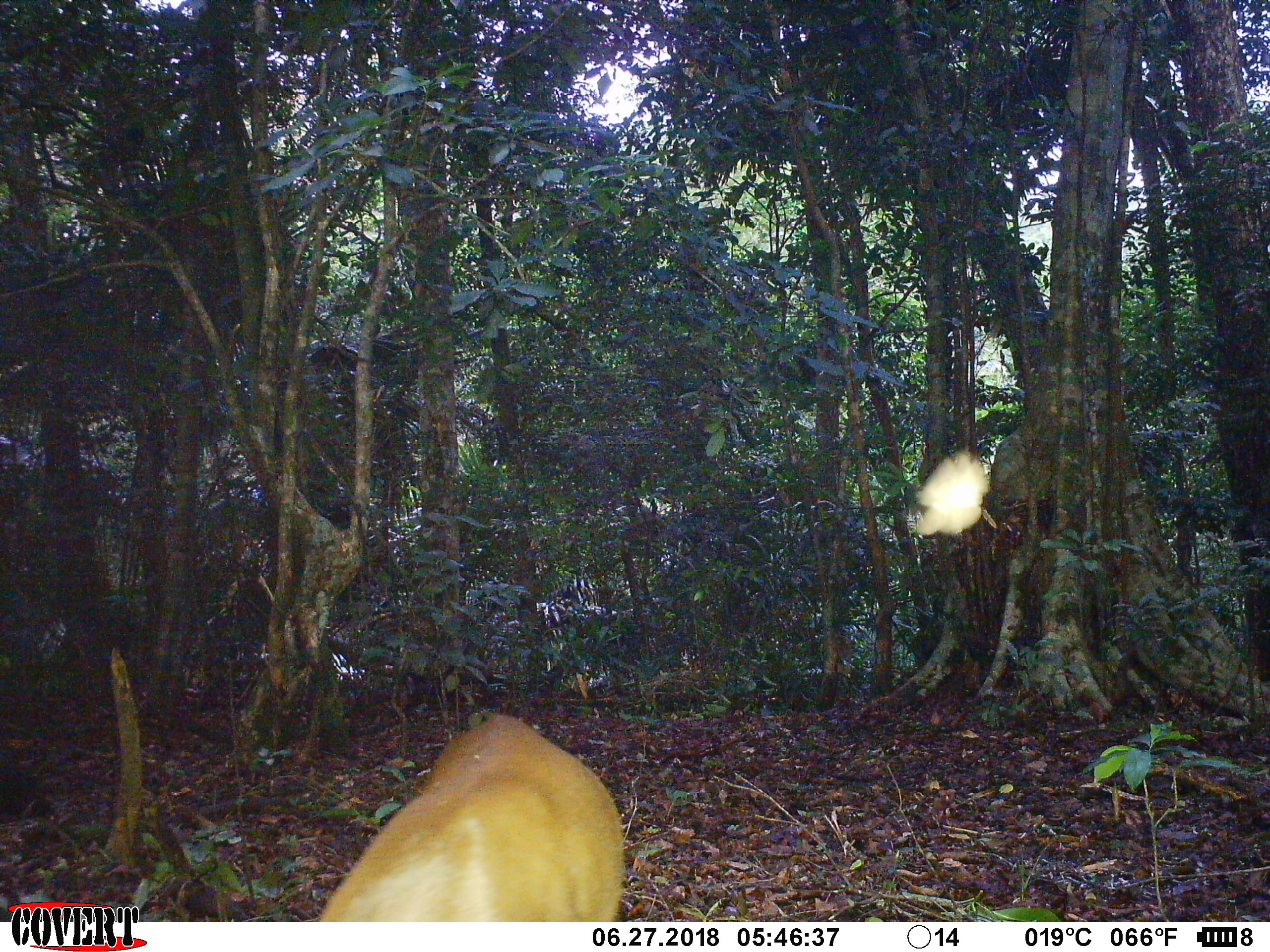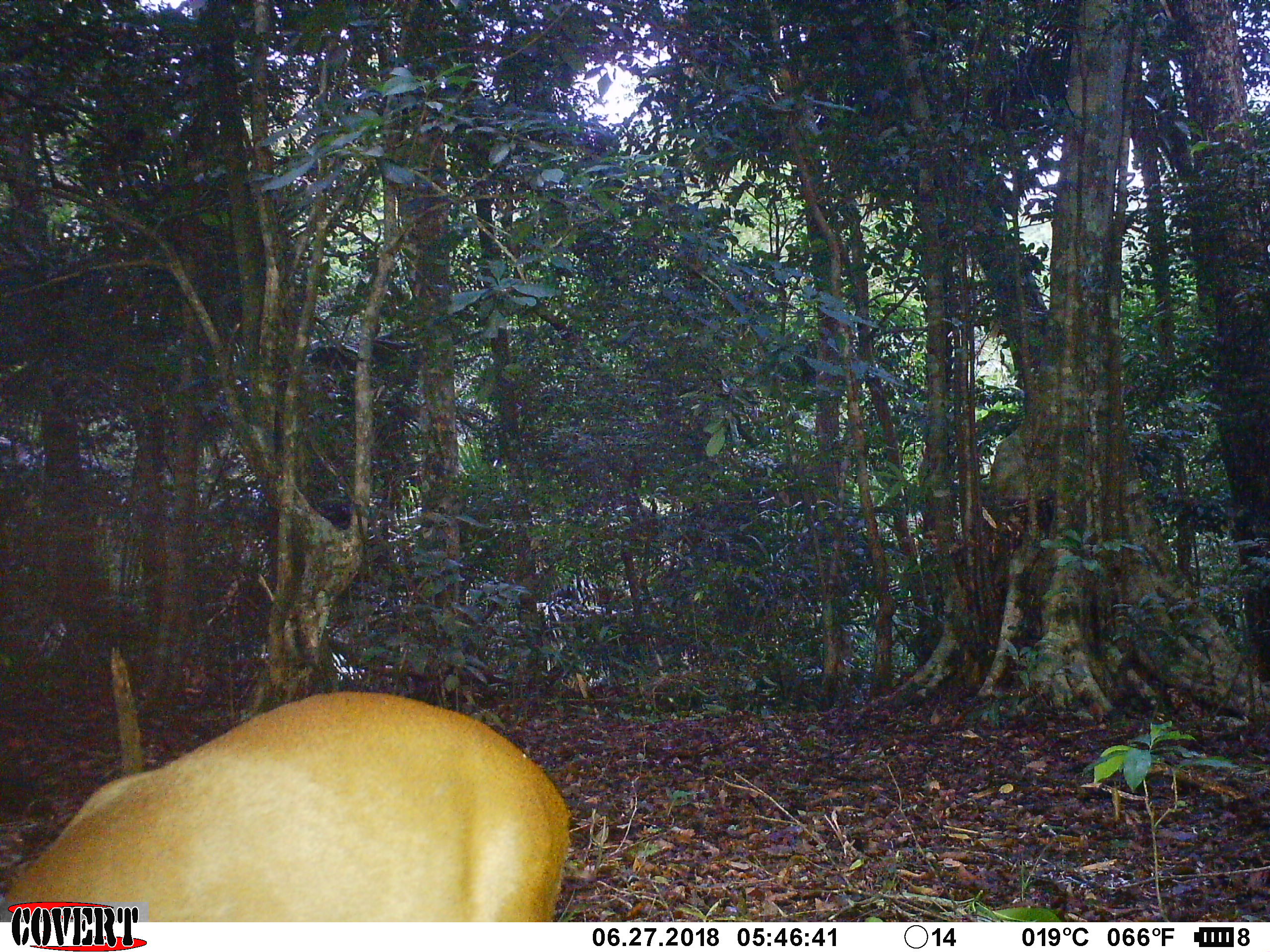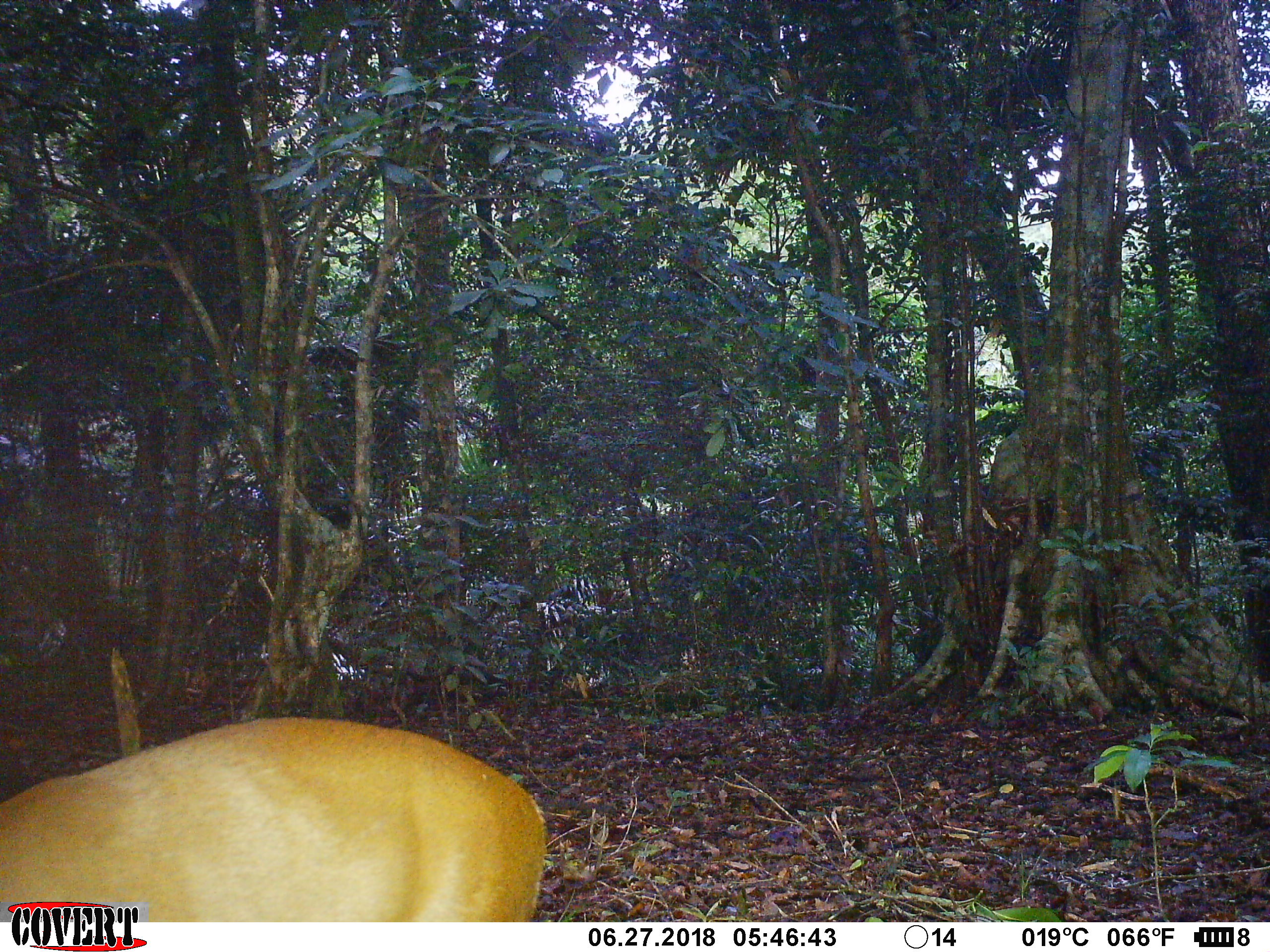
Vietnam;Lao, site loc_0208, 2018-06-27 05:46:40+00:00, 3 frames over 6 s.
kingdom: Animalia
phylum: Chordata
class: Mammalia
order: Artiodactyla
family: Cervidae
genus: Muntiacus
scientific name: Muntiacus rooseveltorum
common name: roosevelt's muntjac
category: roosevelts muntjac group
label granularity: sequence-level